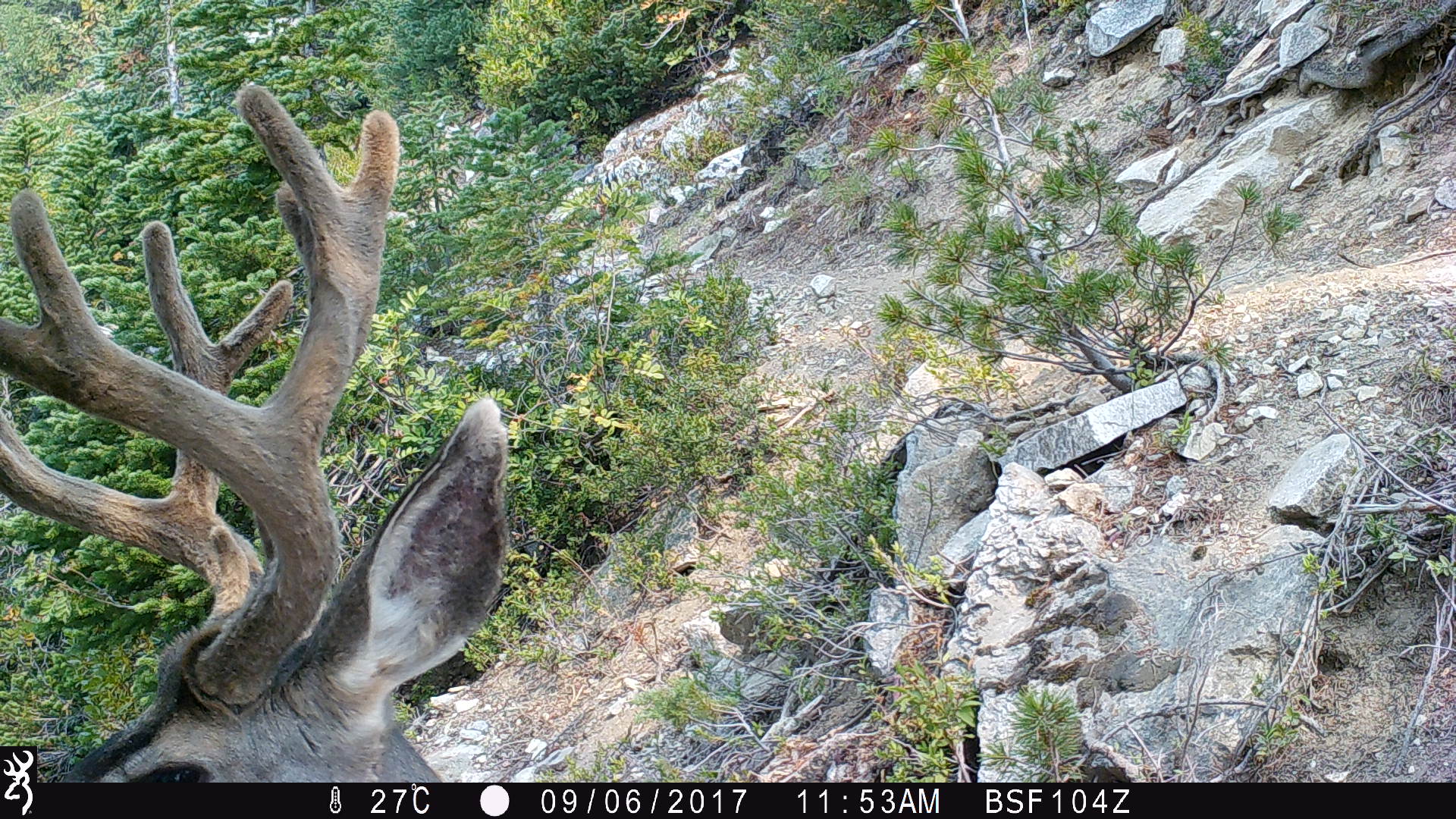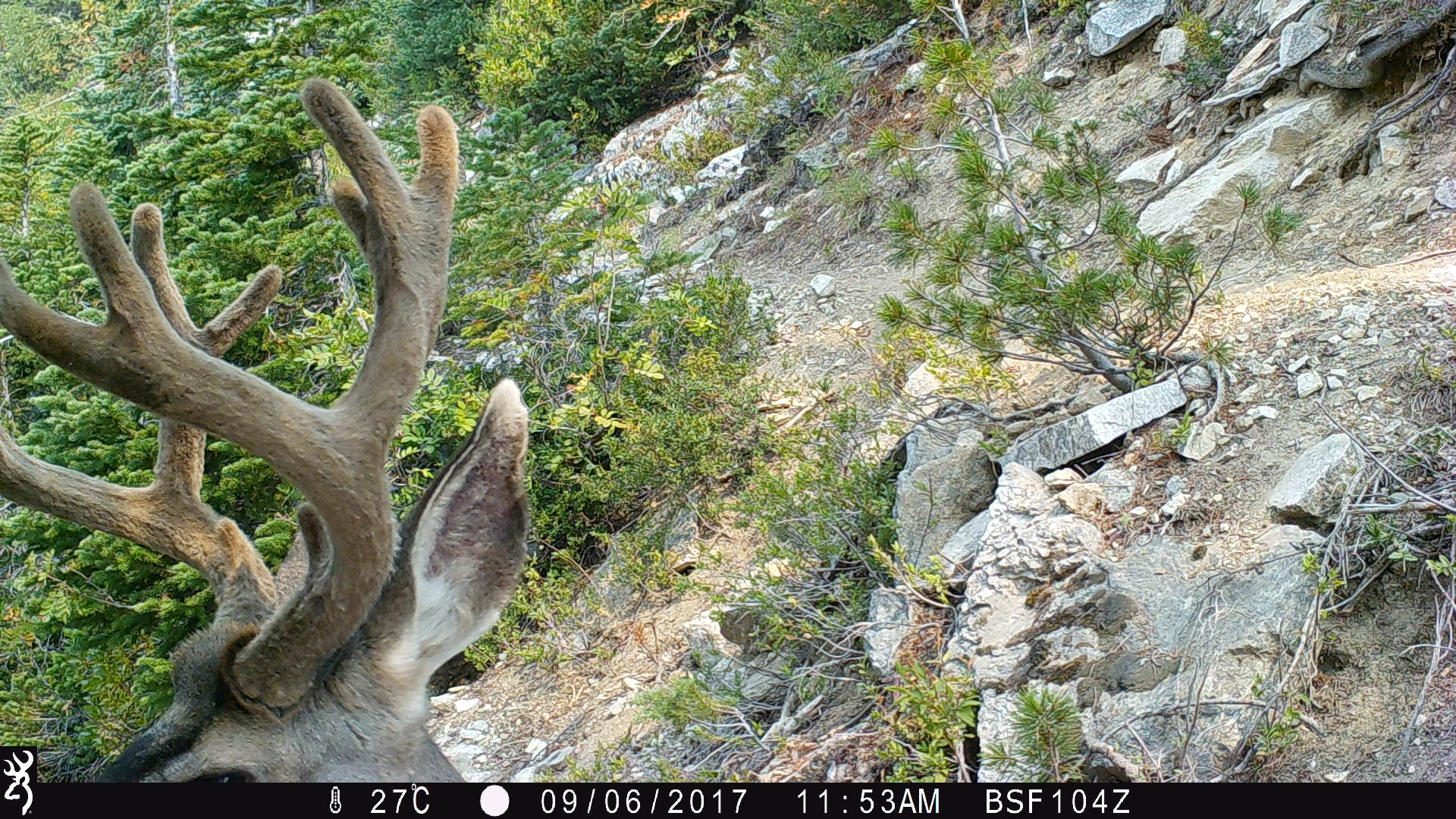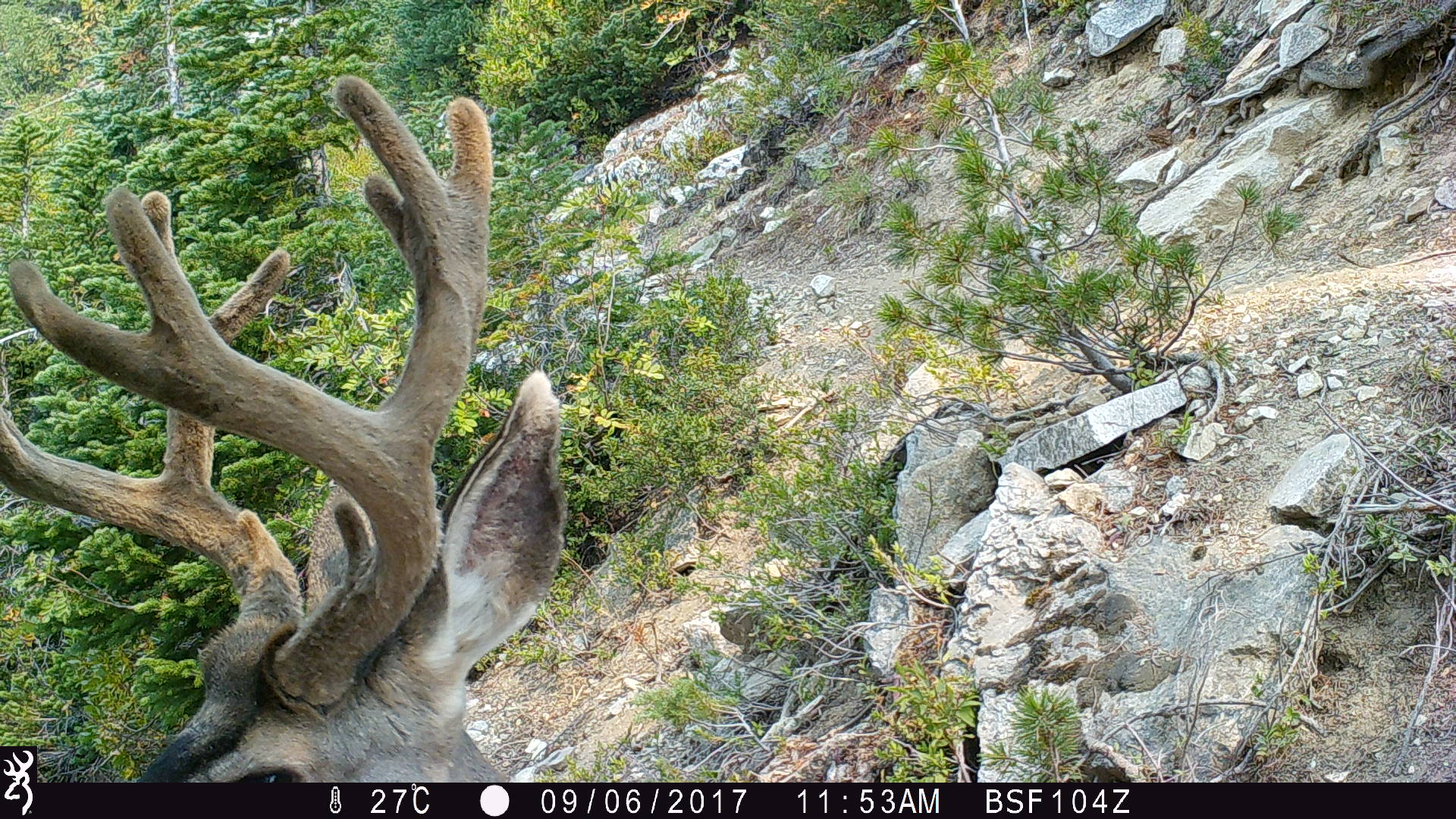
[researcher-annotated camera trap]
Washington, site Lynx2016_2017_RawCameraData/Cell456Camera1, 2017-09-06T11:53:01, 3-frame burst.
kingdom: Animalia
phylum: Chordata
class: Mammalia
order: Artiodactyla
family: Cervidae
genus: Odocoileus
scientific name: Odocoileus hemionus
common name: mule deer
Odocoileus hemionus (mule deer). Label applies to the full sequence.